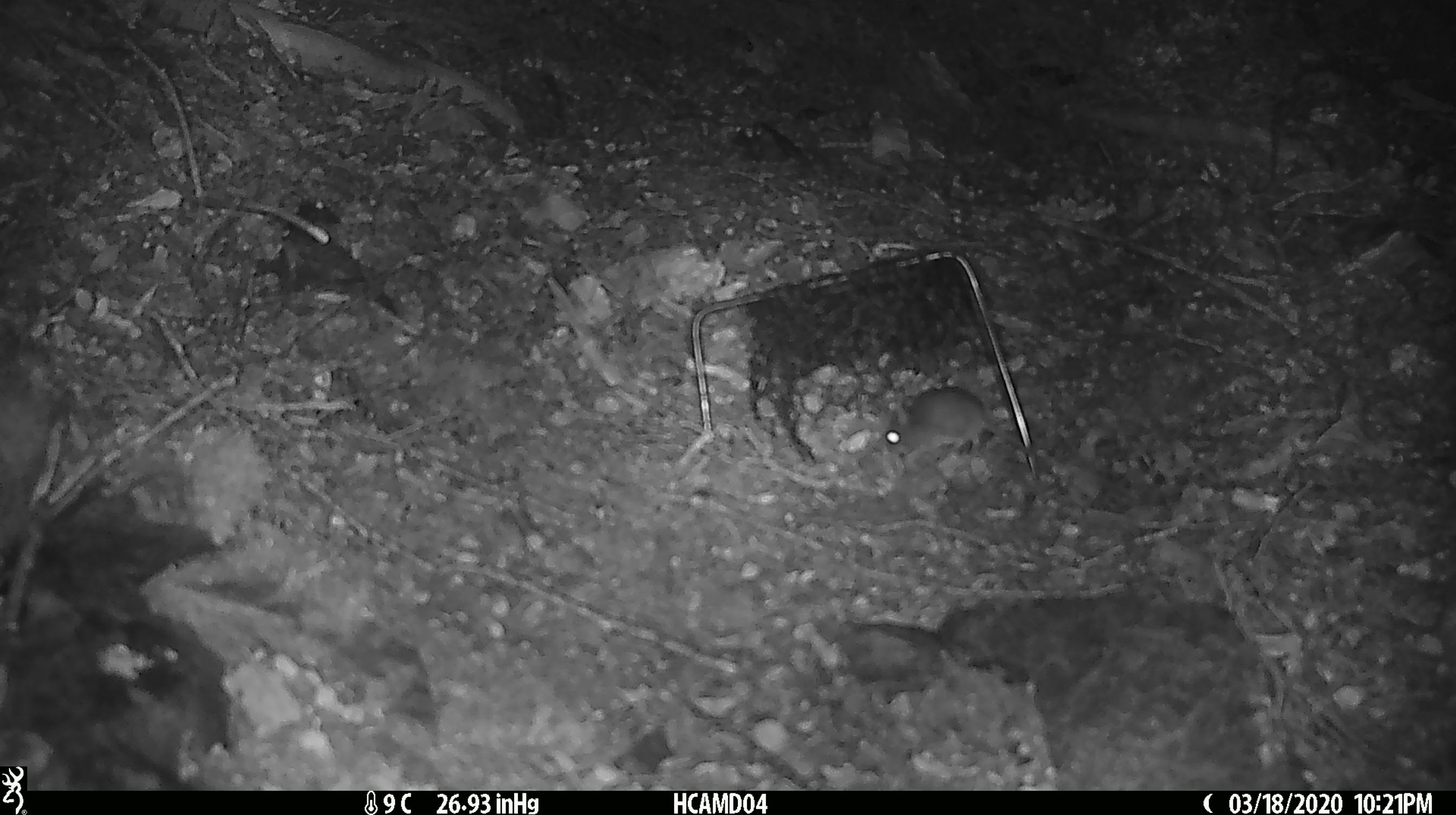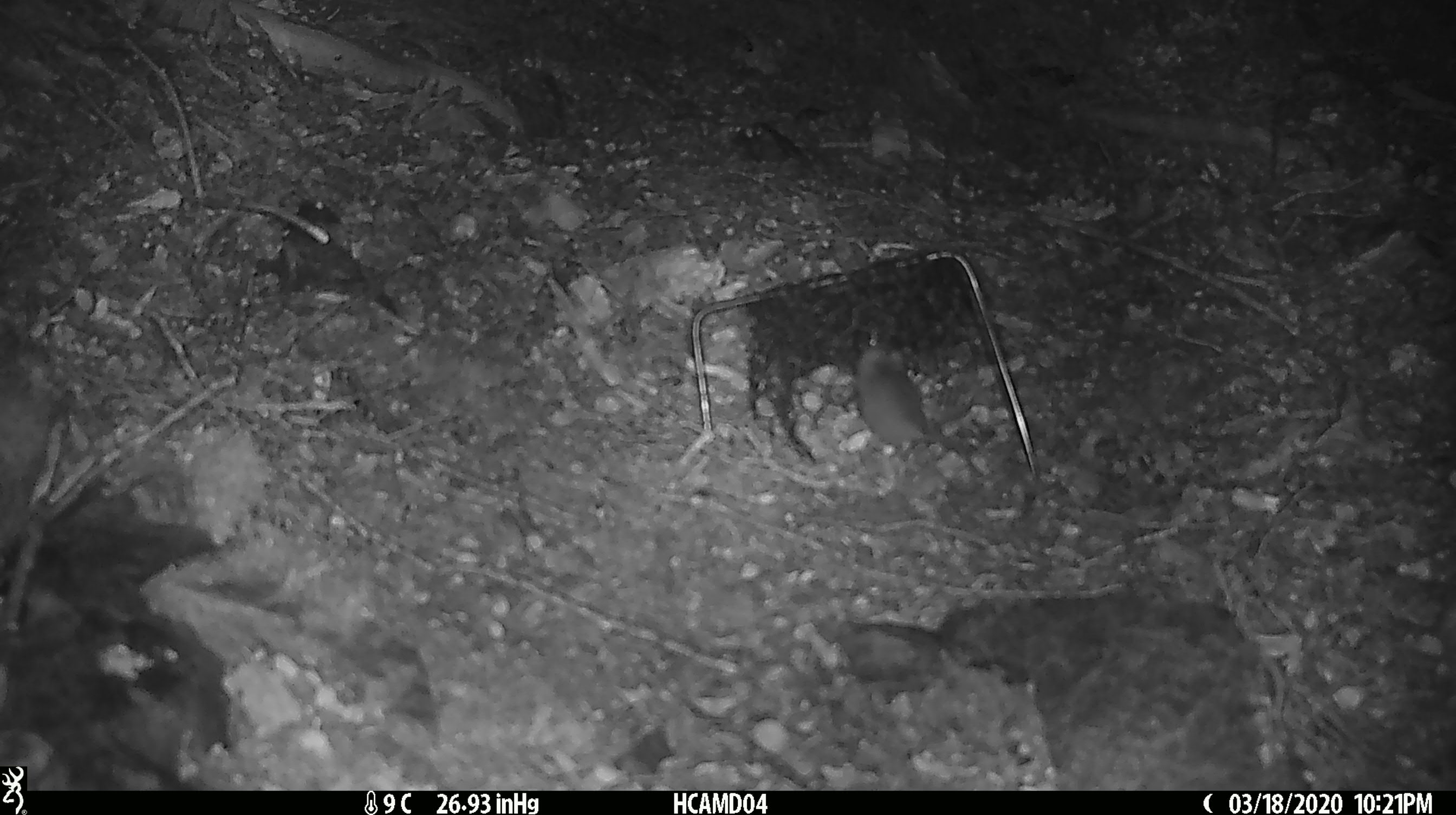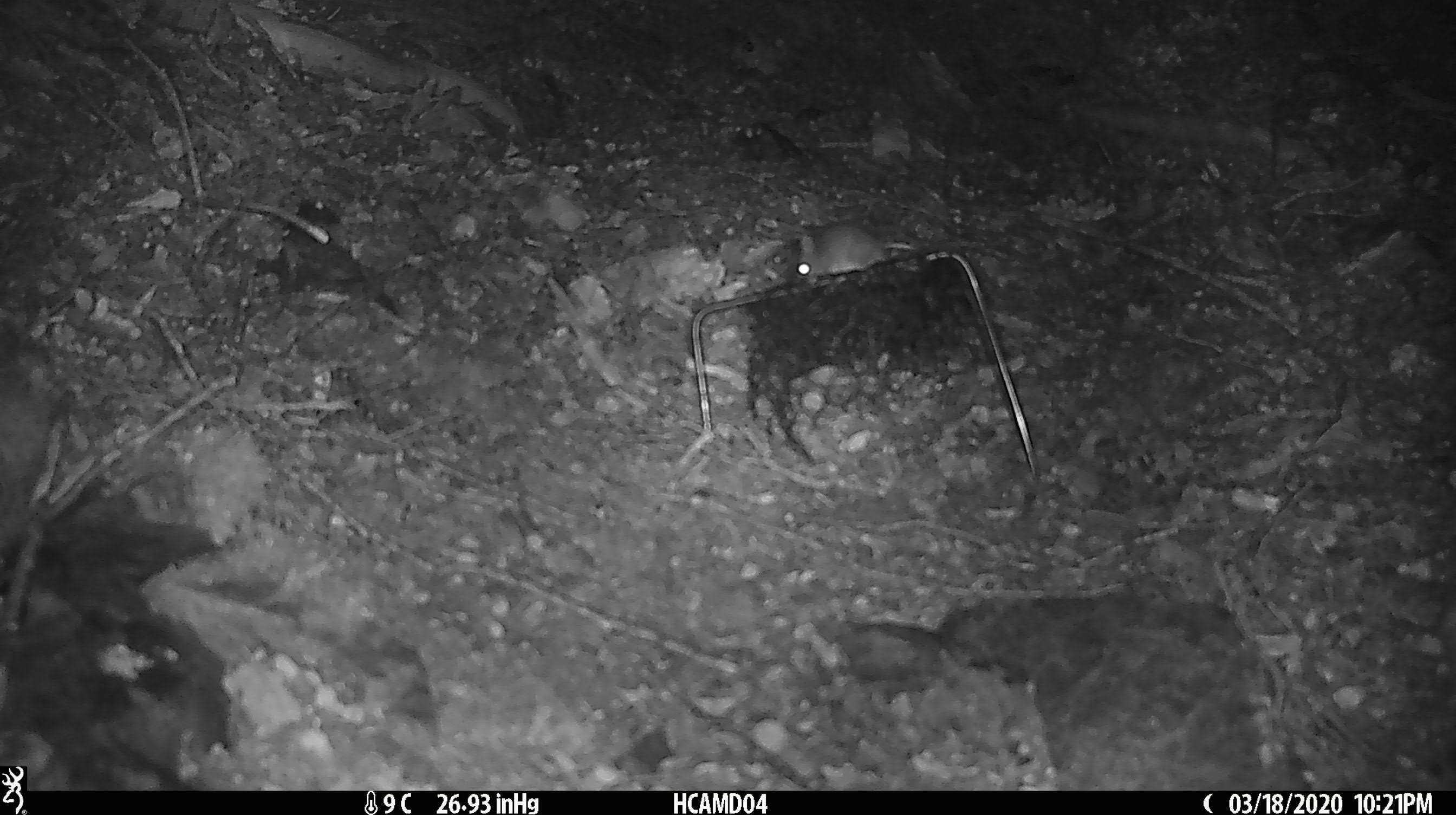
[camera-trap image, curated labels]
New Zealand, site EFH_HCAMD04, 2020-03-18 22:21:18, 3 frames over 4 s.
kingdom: Animalia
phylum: Chordata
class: Mammalia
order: Rodentia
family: Muridae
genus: Mus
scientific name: Mus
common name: mouse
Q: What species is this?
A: Mouse (Mus).